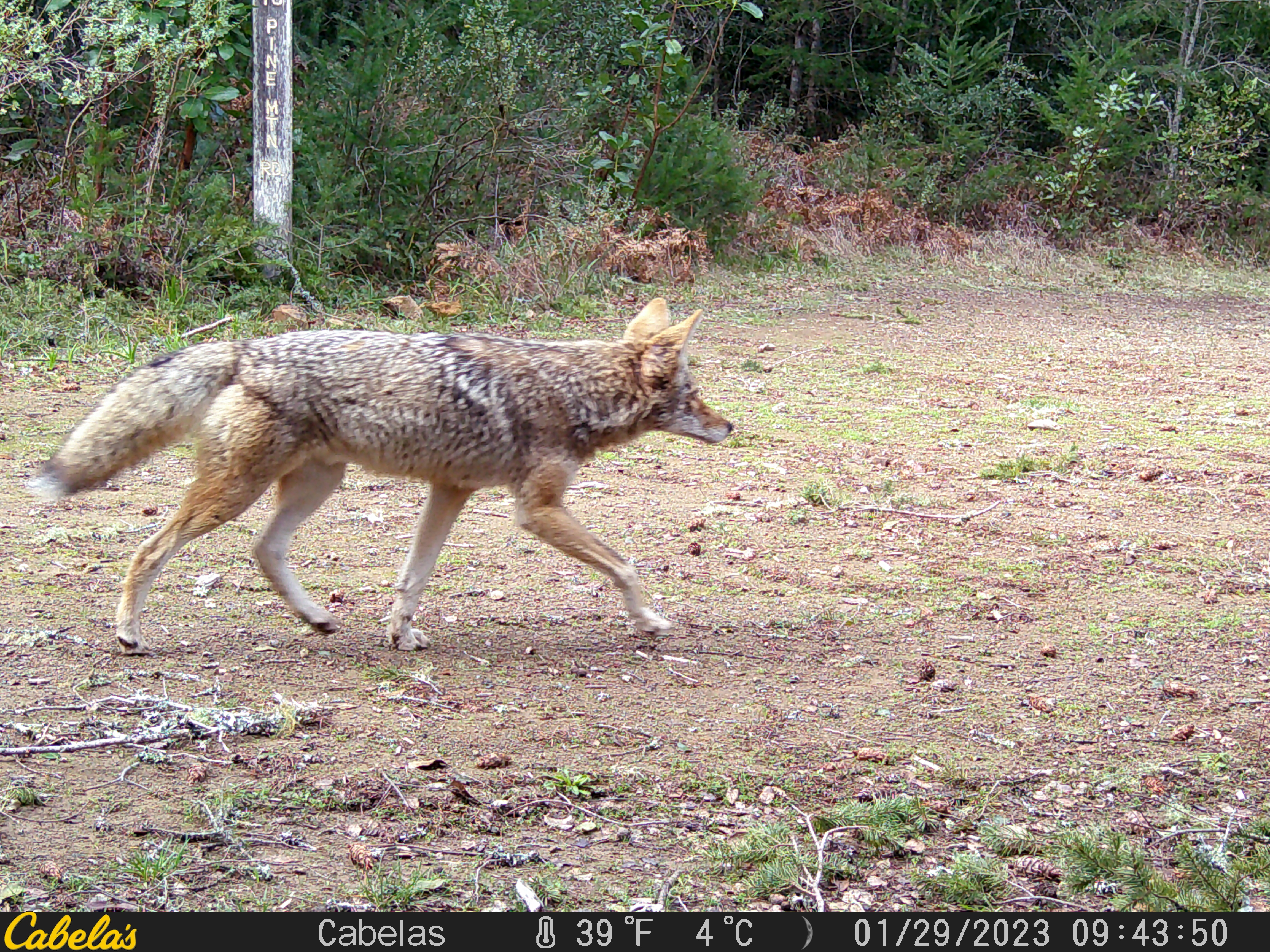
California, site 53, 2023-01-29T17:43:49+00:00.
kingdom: Animalia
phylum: Chordata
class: Mammalia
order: Carnivora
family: Canidae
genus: Canis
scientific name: Canis latrans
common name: coyote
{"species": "coyote (Canis latrans)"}